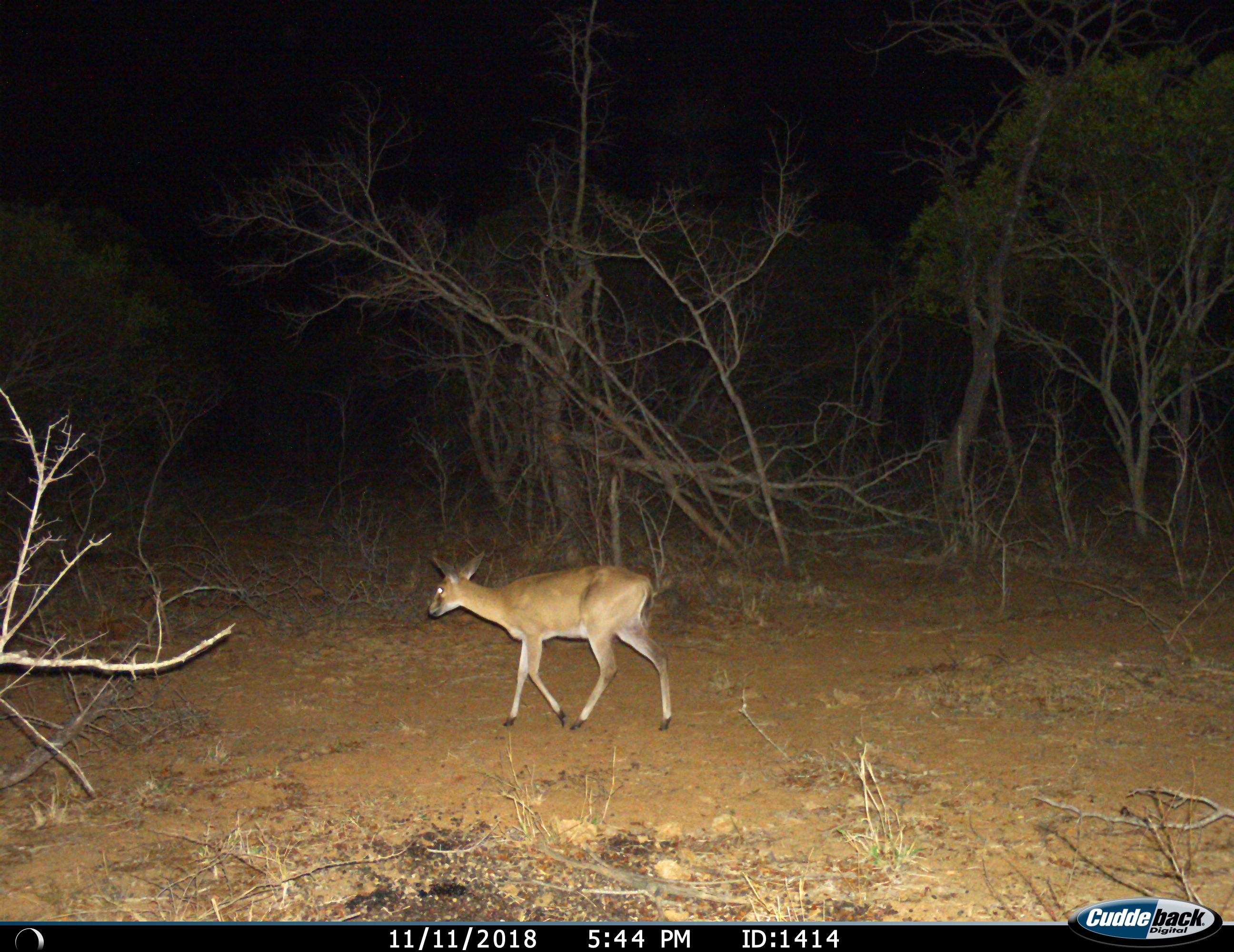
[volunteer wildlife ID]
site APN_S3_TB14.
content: unidentified animal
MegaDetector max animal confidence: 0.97